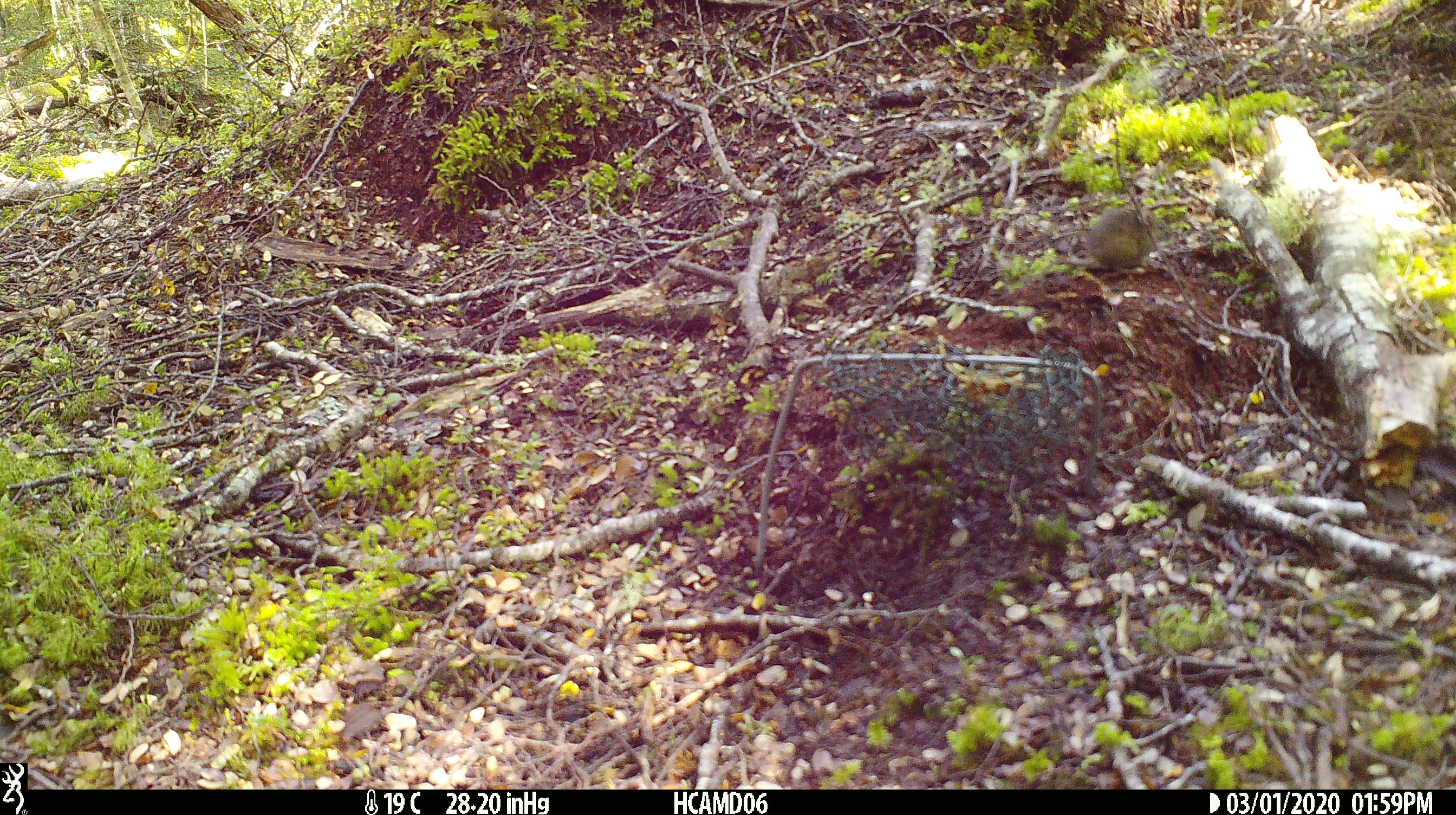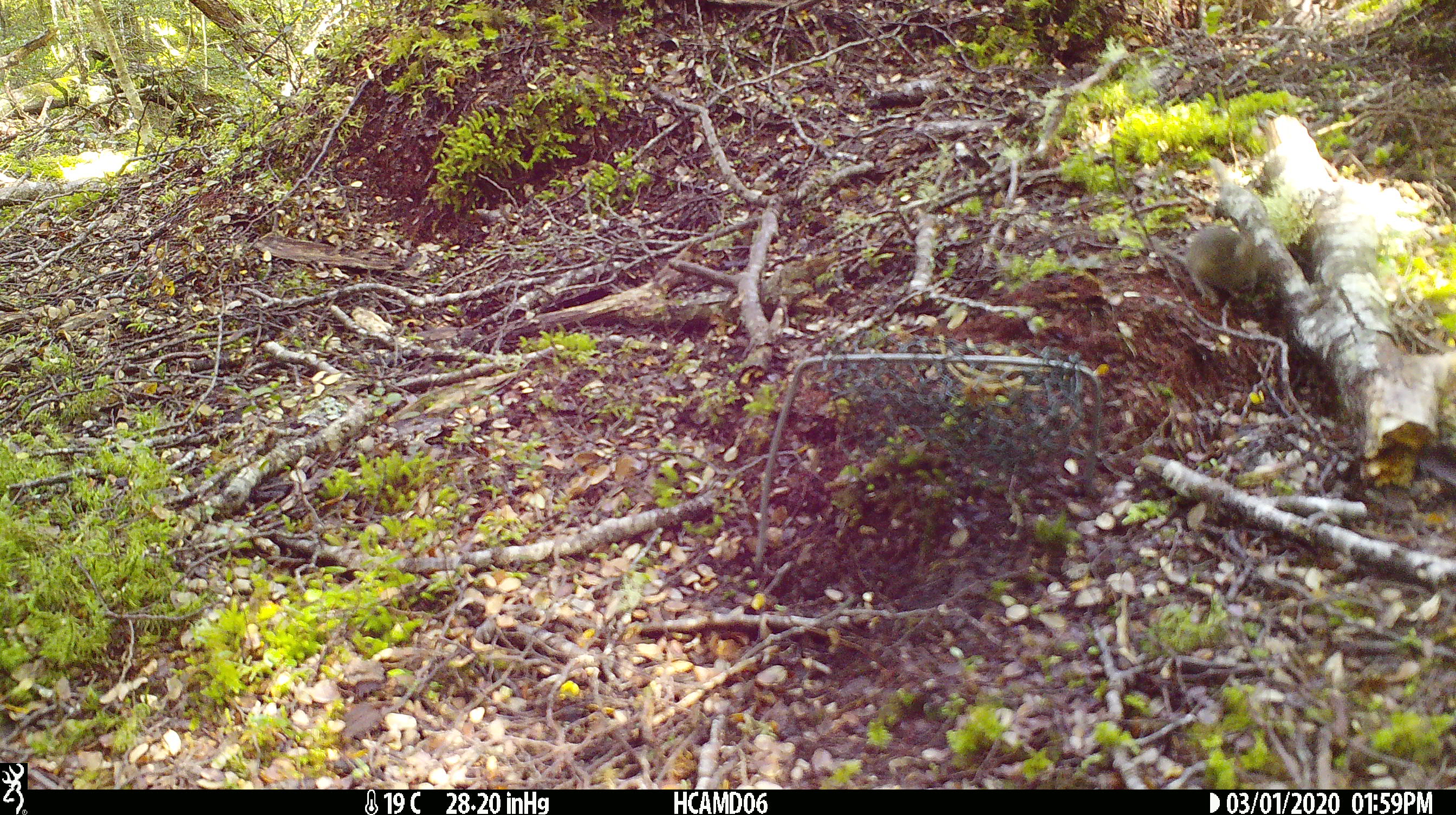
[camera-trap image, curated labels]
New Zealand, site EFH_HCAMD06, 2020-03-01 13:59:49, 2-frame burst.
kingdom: Animalia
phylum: Chordata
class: Mammalia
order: Rodentia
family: Muridae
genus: Mus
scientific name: Mus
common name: mouse